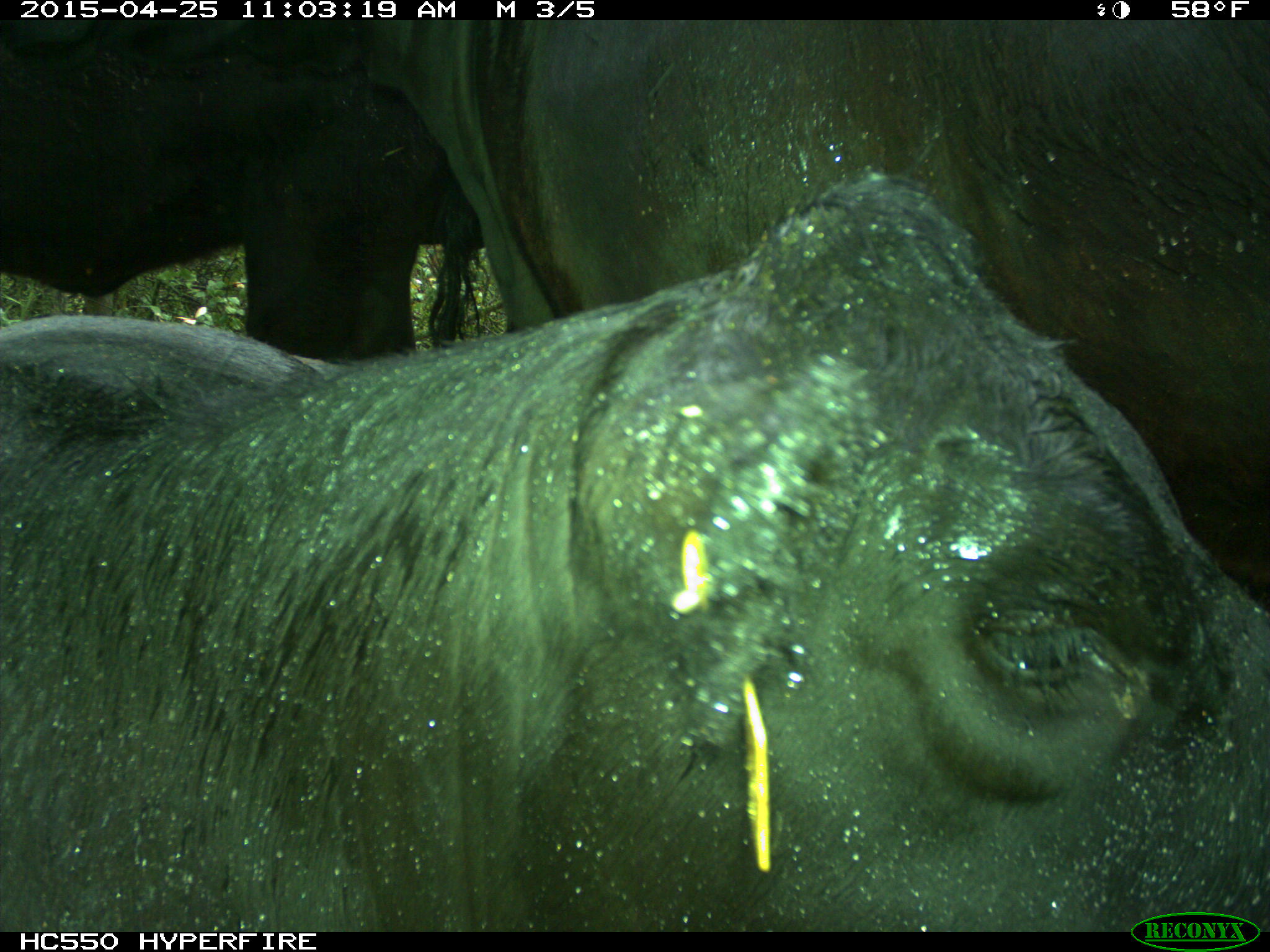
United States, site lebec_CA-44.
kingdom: Animalia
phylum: Chordata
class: Mammalia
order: Artiodactyla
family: Suidae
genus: Sus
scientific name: Sus scrofa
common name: wild boar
Sus scrofa (wild boar).